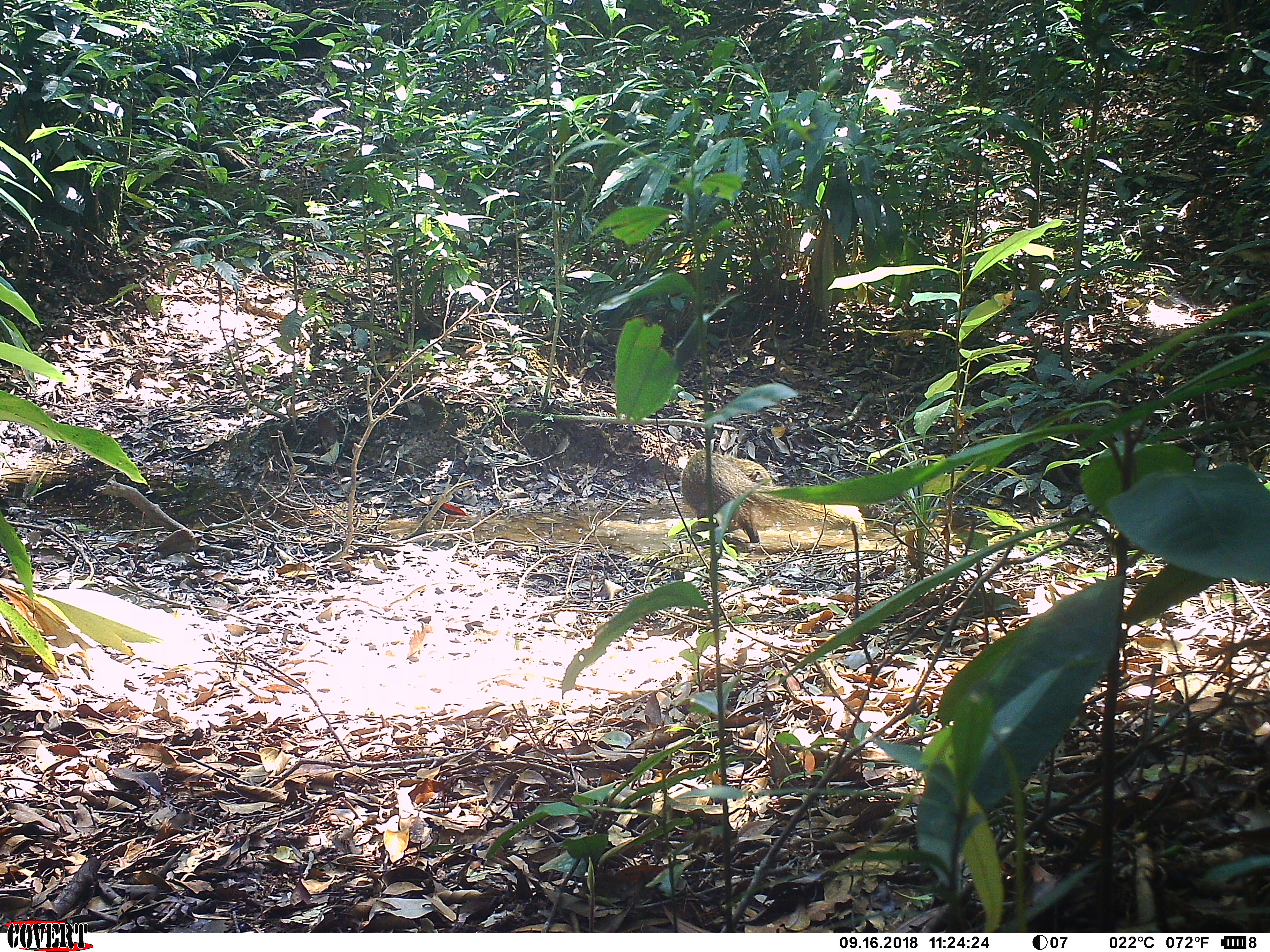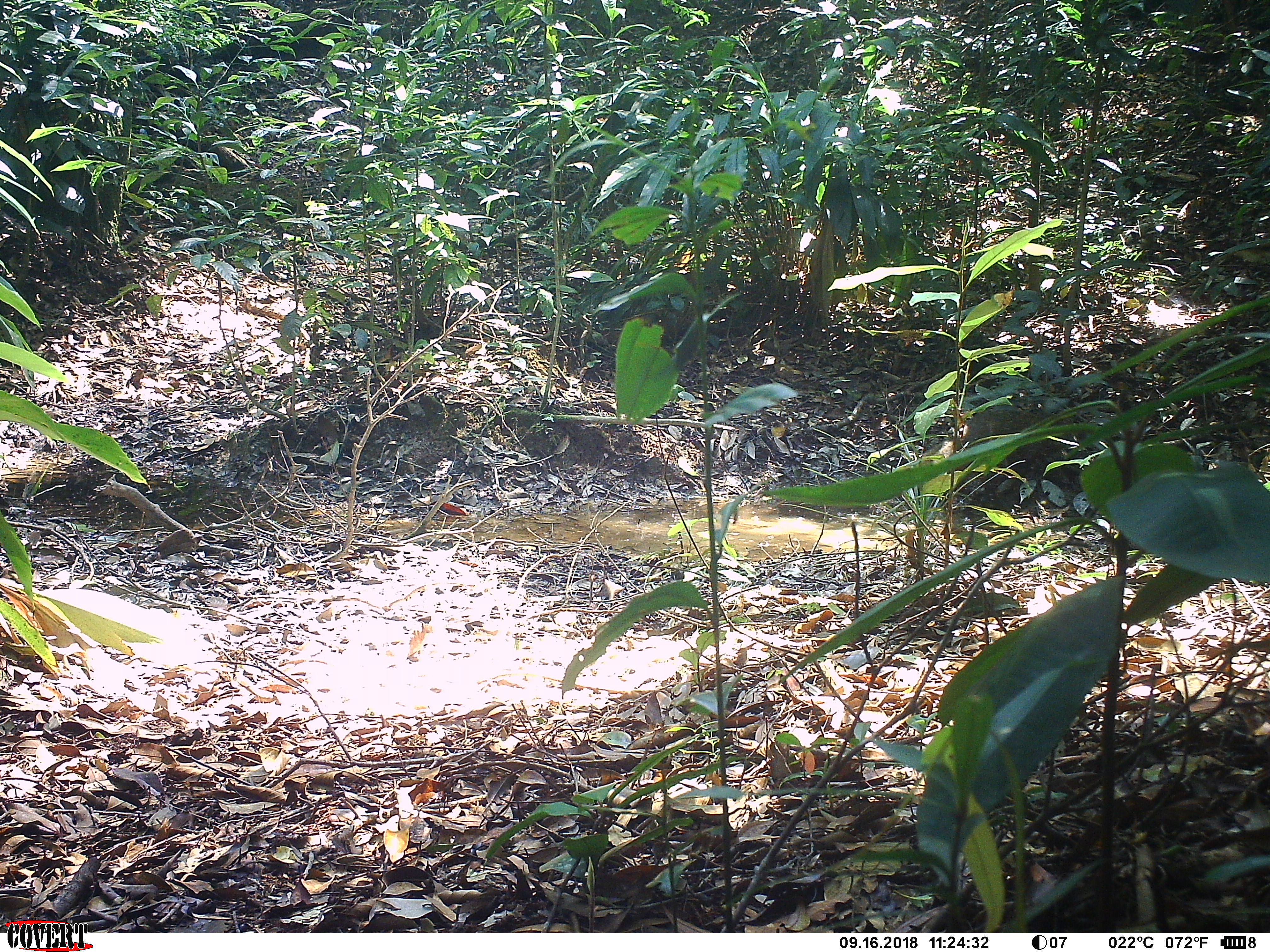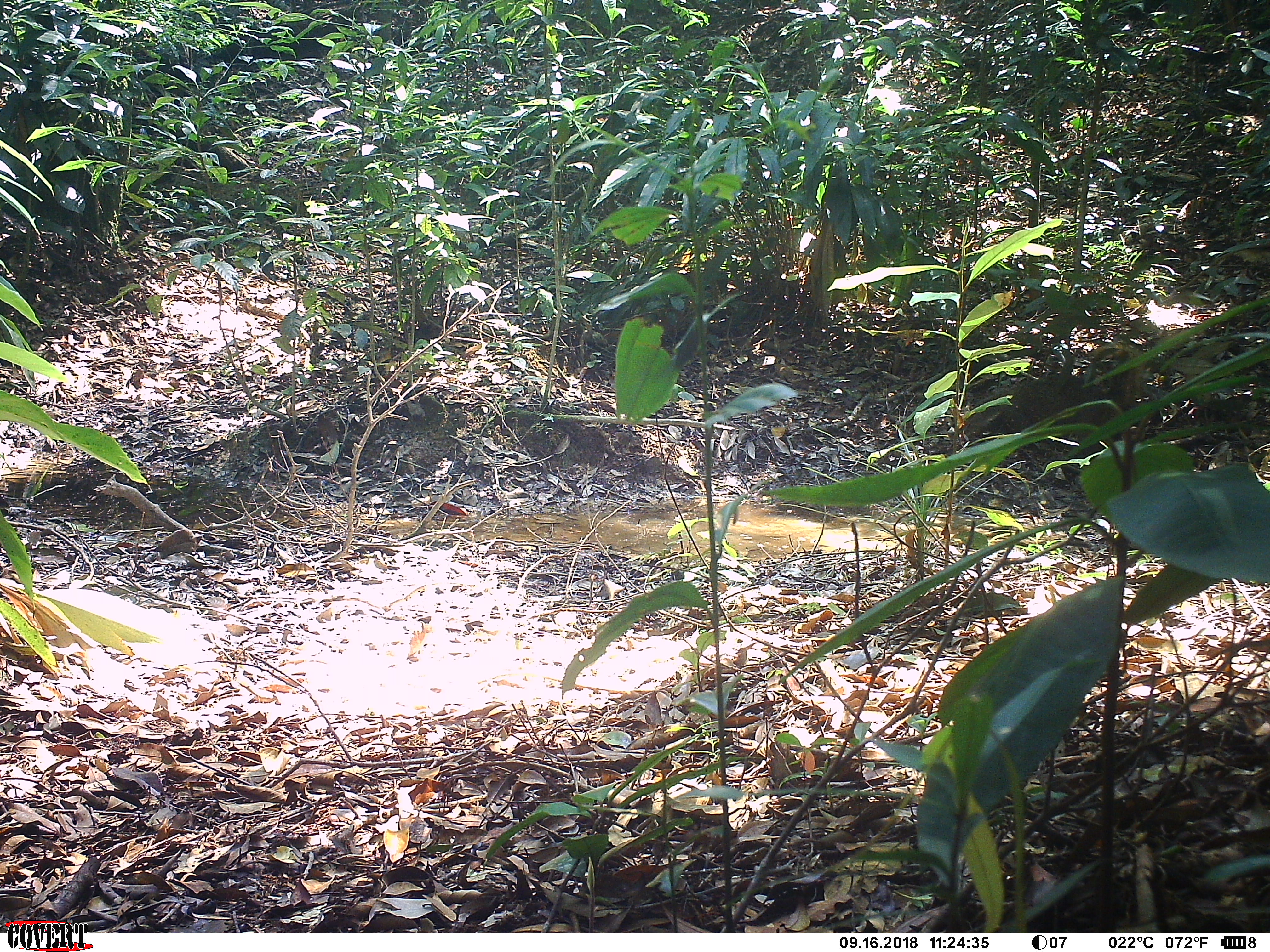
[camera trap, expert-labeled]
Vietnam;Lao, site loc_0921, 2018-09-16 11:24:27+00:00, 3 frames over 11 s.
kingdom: Animalia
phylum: Chordata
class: Mammalia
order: Carnivora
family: Herpestidae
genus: Urva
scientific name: Urva urva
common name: crab-eating mongoose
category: crab eating mongoose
Crab eating mongoose (crab-eating mongoose) (Urva urva). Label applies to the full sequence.